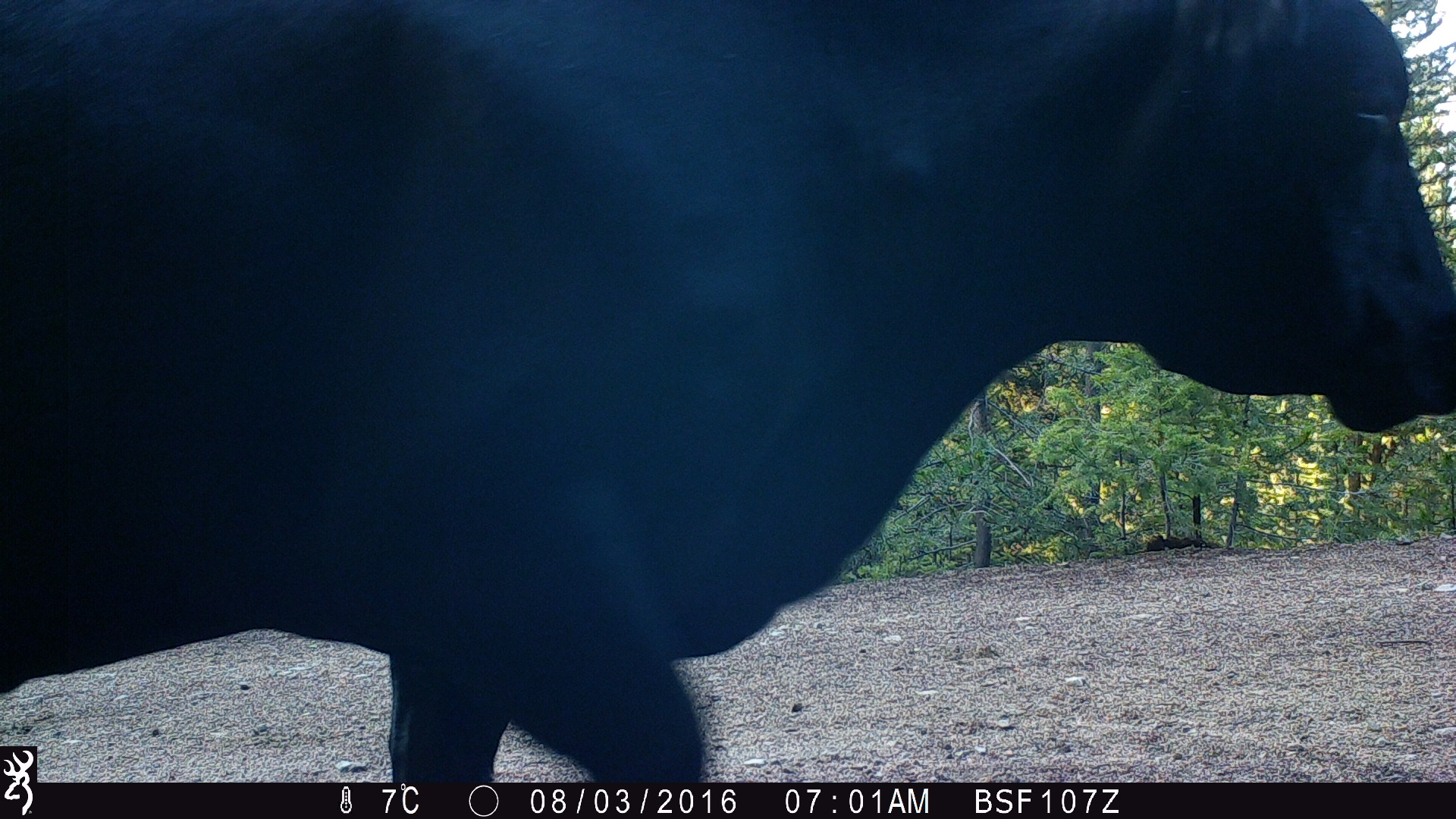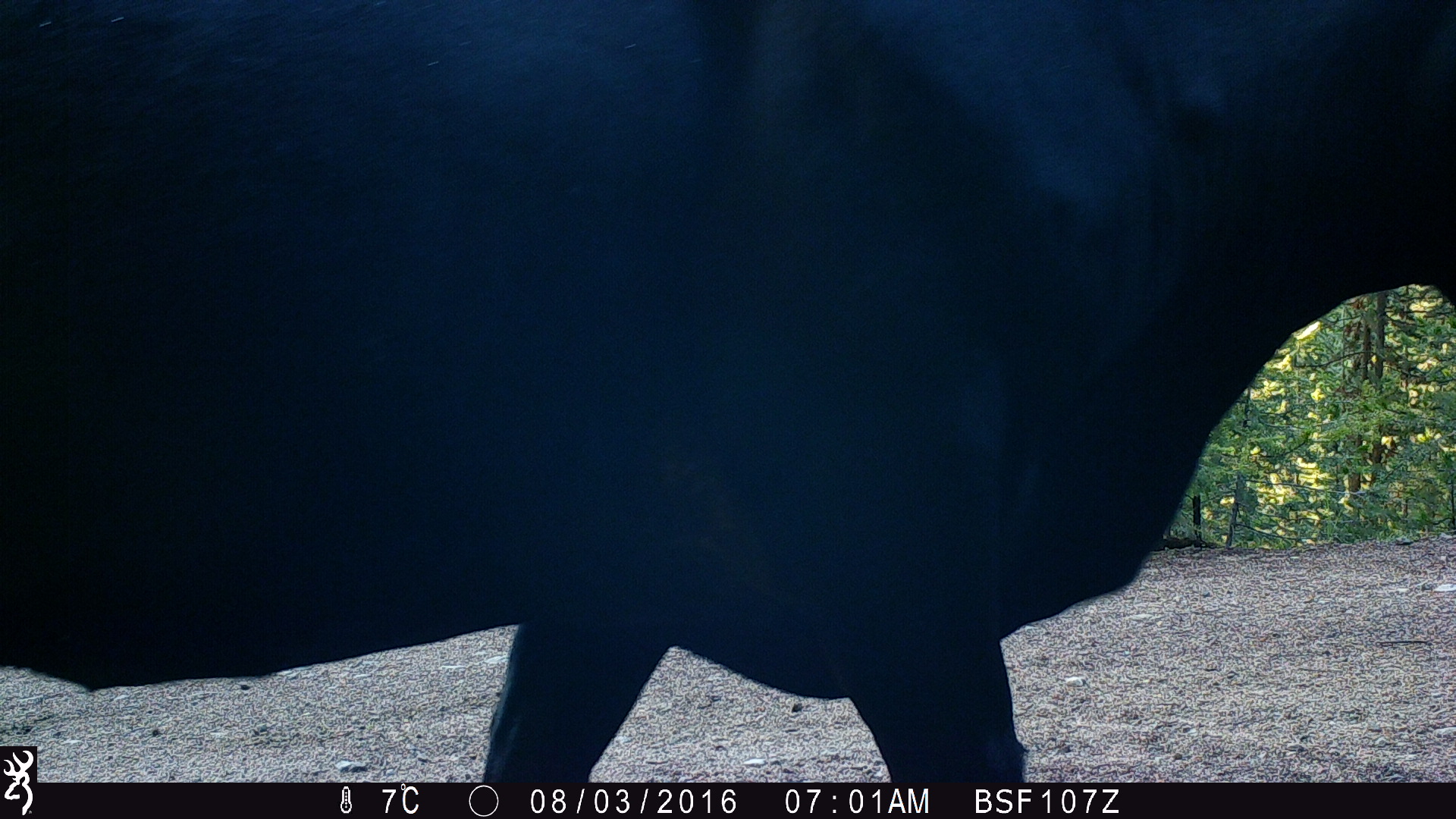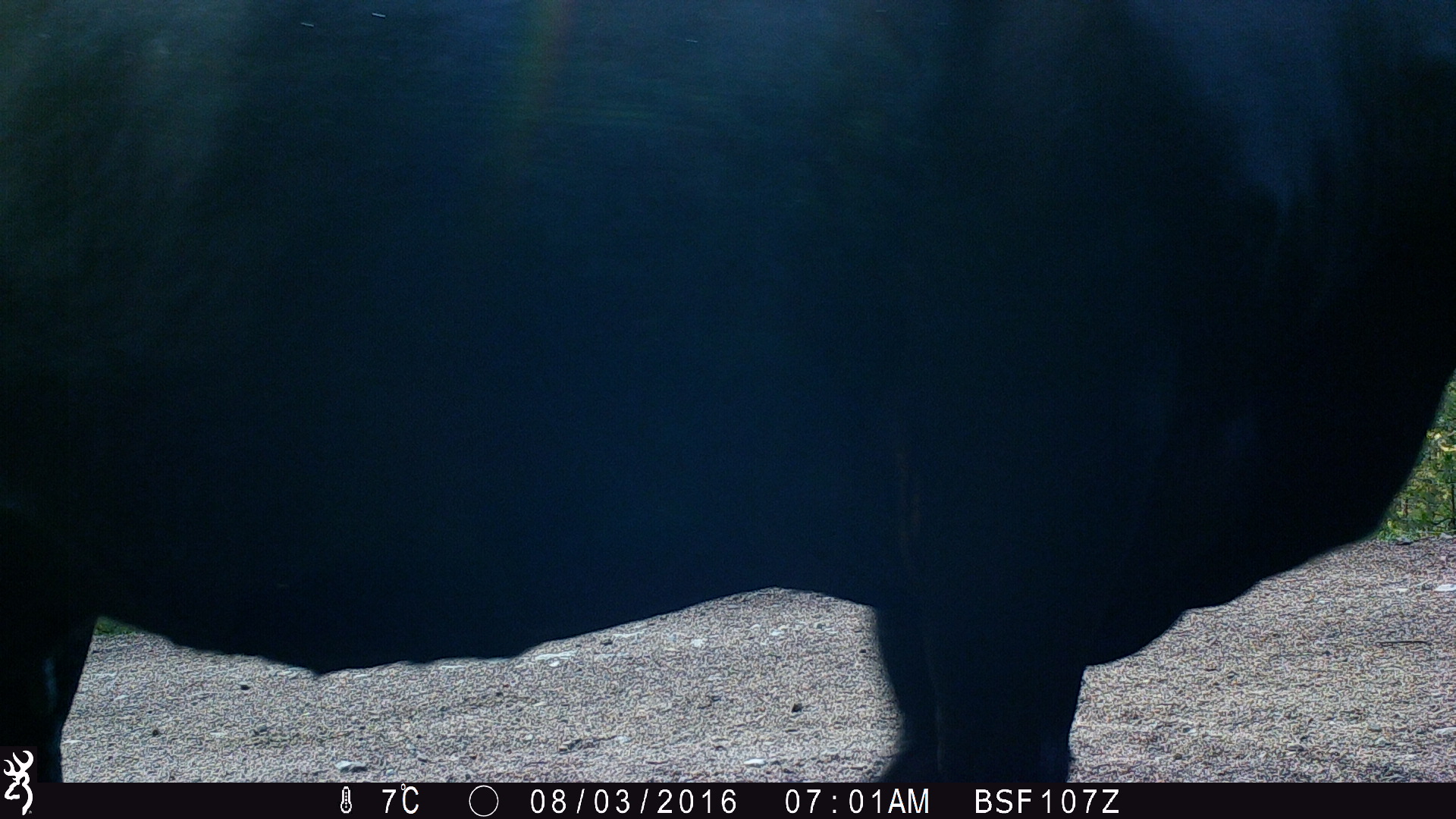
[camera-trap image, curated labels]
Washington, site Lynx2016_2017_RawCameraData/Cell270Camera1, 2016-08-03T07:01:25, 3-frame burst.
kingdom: Animalia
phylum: Chordata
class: Mammalia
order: Artiodactyla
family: Bovidae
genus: Bos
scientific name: Bos taurus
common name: domestic cattle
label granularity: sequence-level